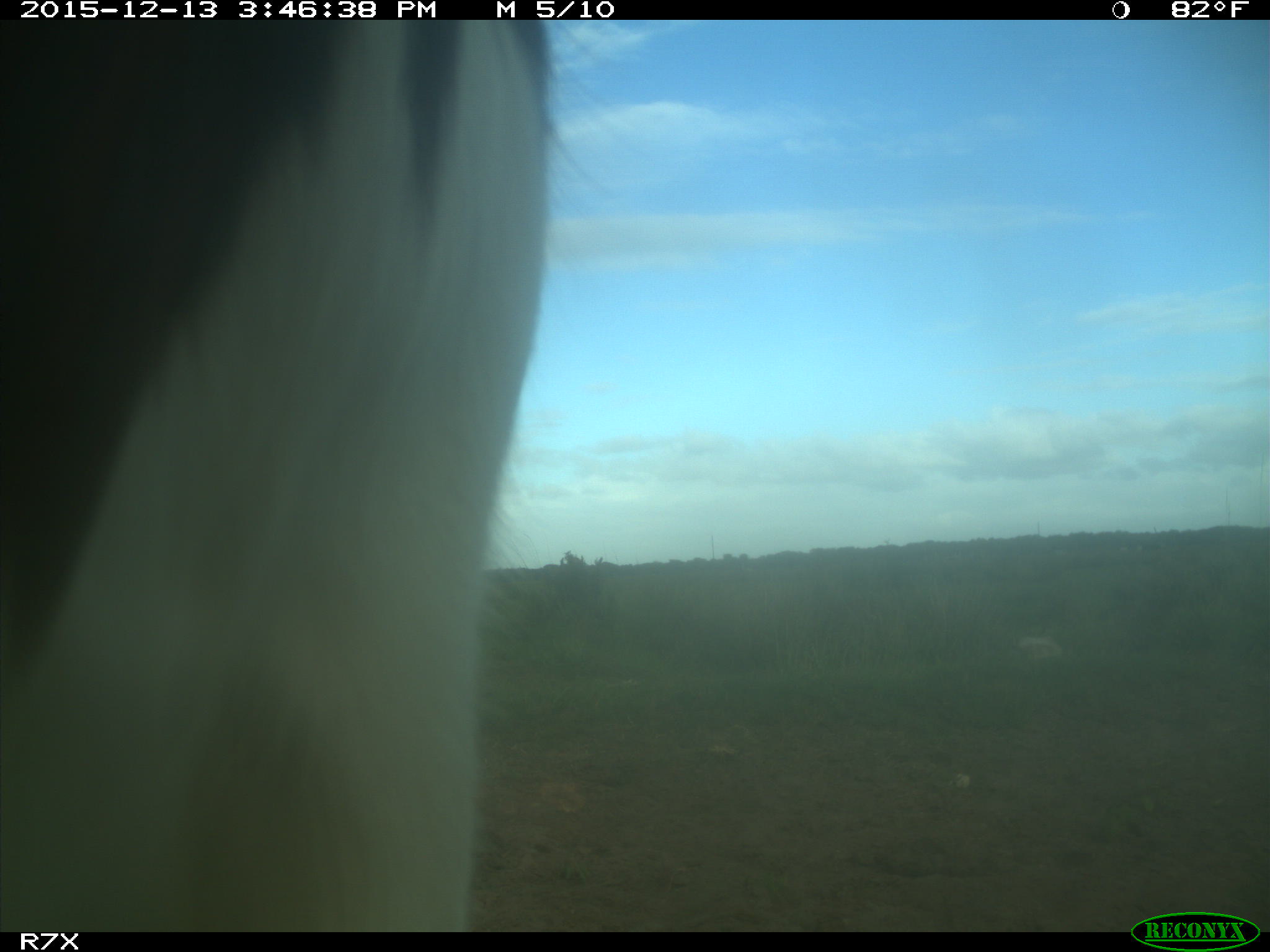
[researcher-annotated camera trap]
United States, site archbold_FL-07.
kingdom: Animalia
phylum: Chordata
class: Mammalia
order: Artiodactyla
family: Bovidae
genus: Bos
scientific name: Bos taurus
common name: domestic cow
Bos taurus (domestic cow).